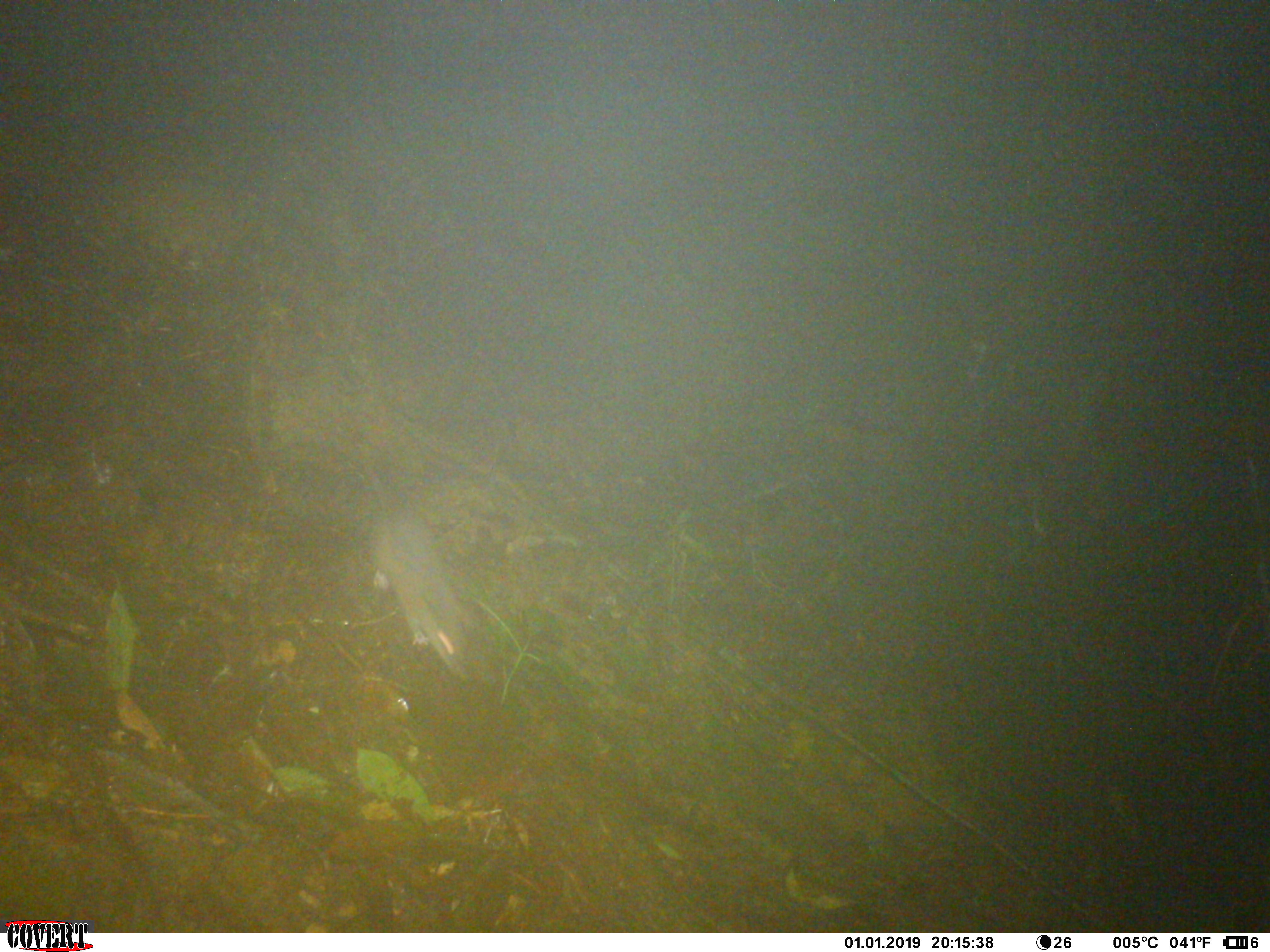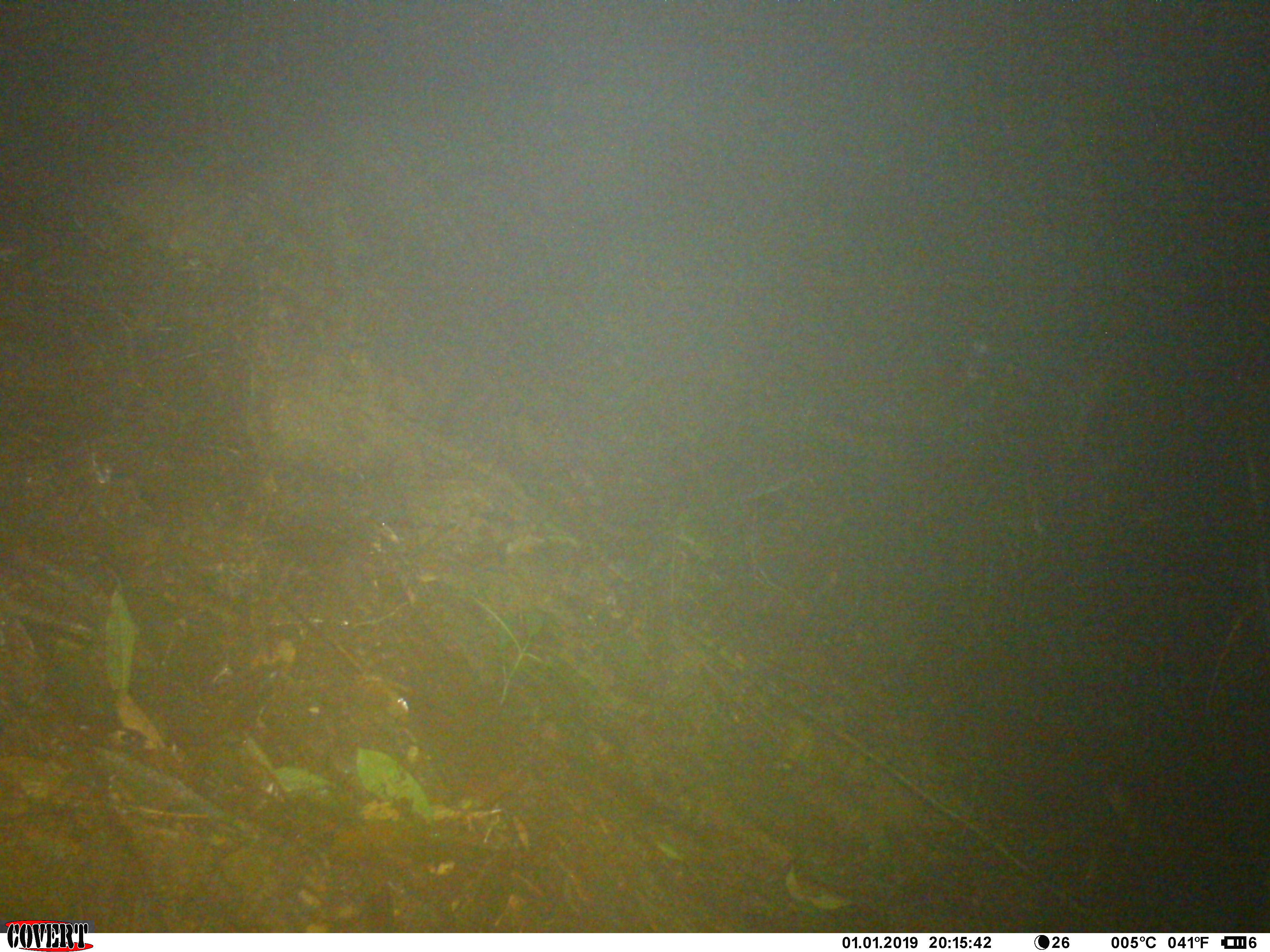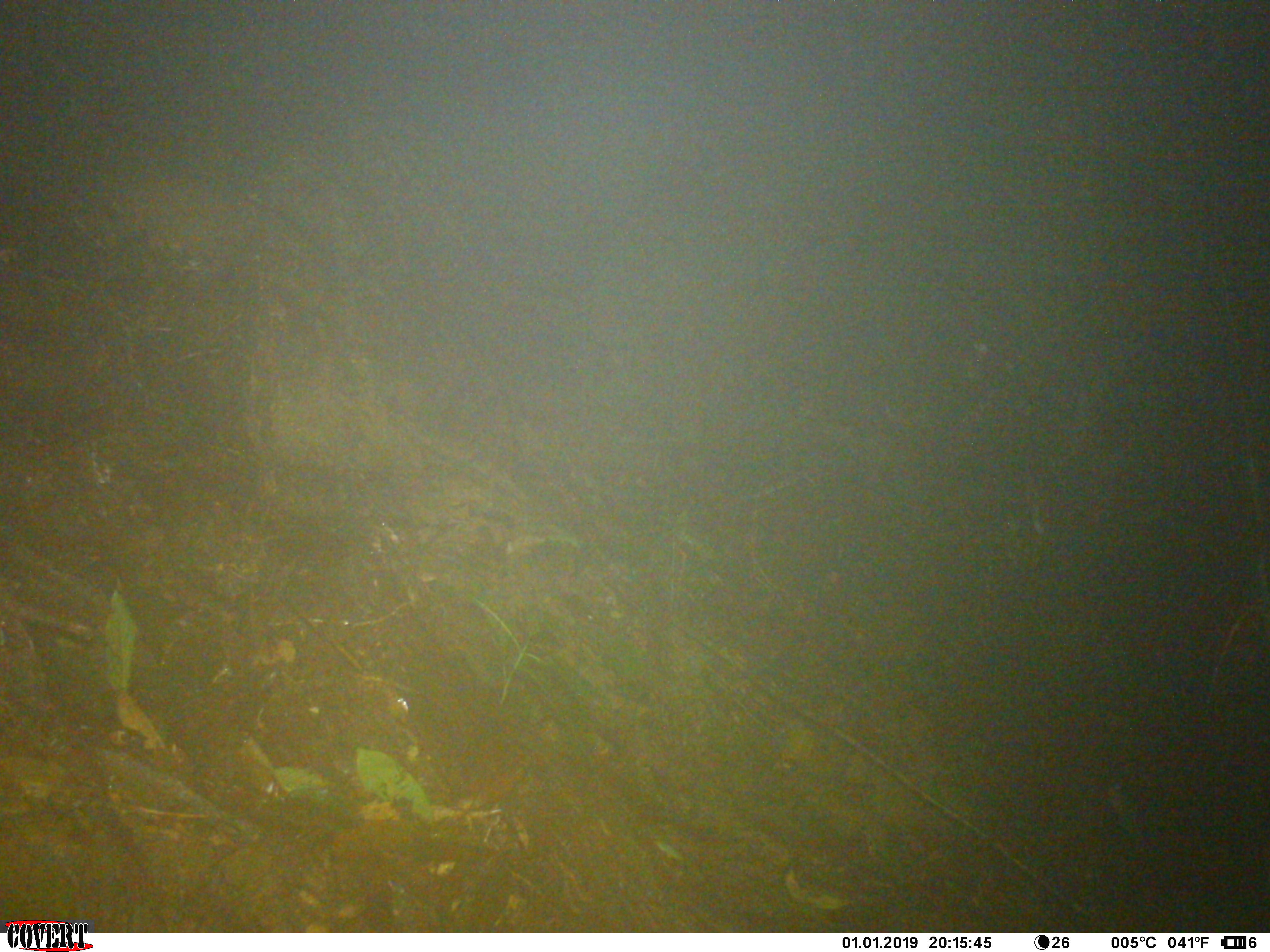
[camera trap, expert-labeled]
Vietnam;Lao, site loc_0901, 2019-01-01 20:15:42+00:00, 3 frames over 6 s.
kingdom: Animalia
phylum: Chordata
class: Mammalia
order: Rodentia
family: Muridae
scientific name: Muridae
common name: old-world mice and rats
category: unidentified murid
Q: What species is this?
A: Unidentified murid (old-world mice and rats) (Muridae).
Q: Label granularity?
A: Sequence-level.